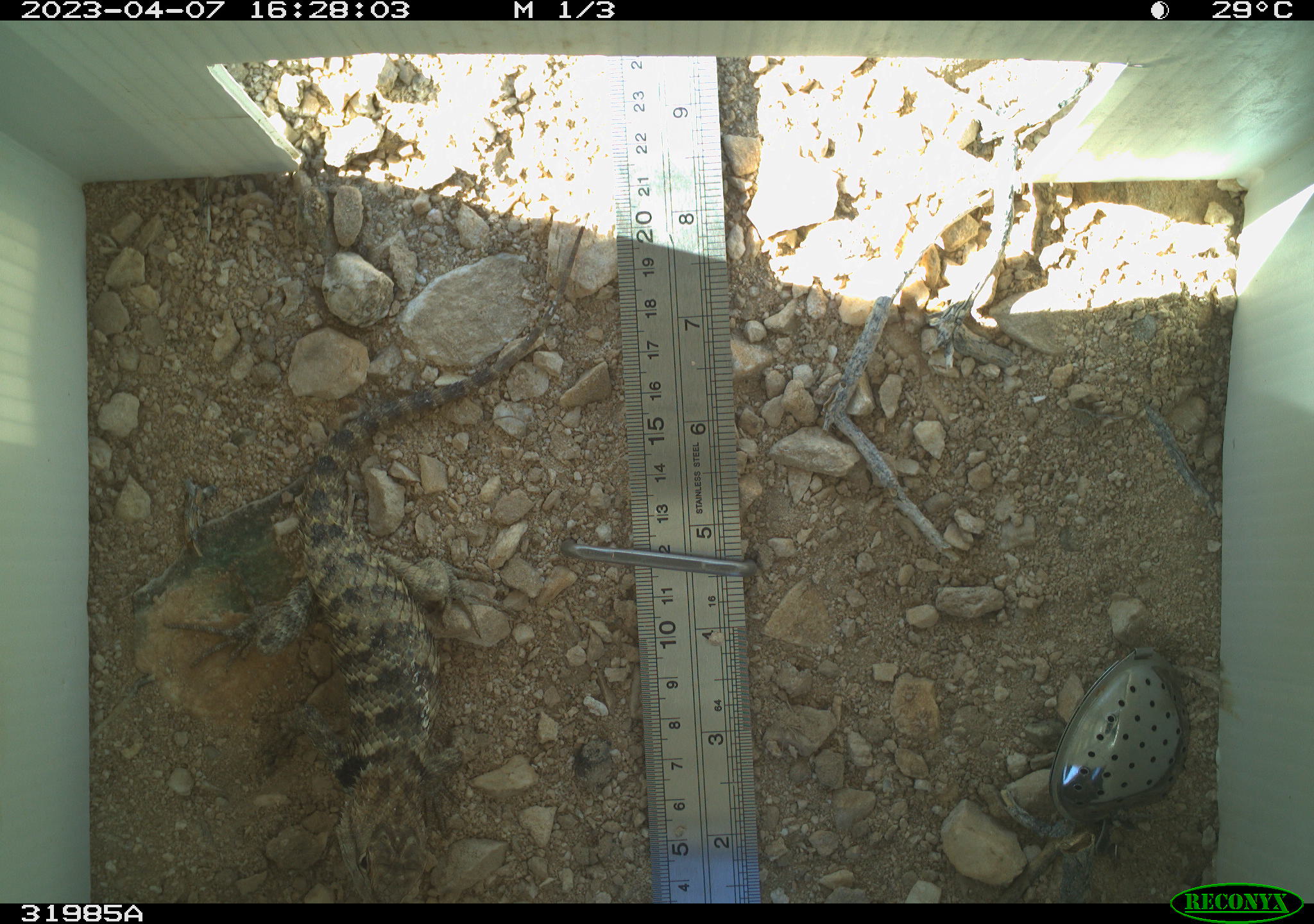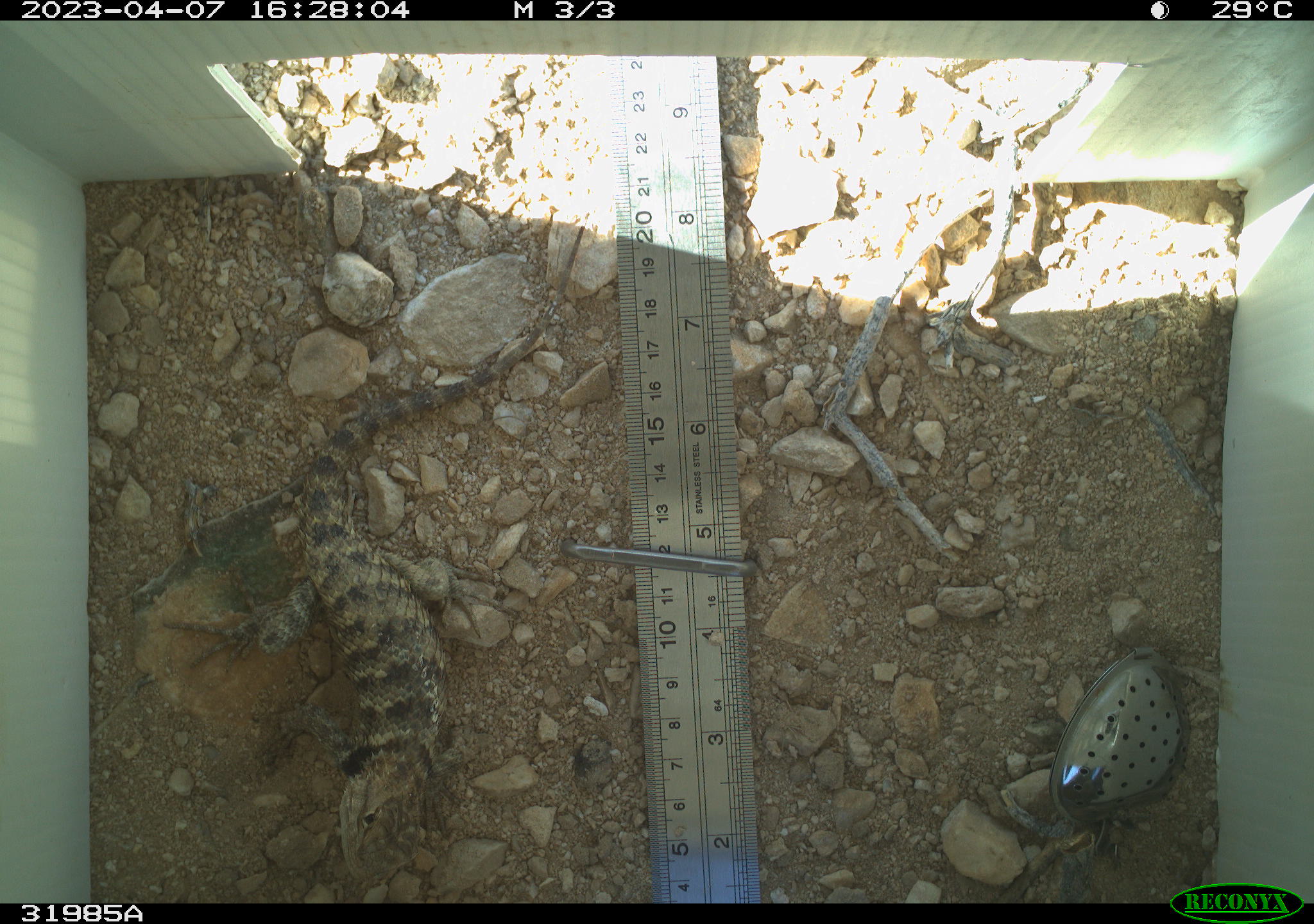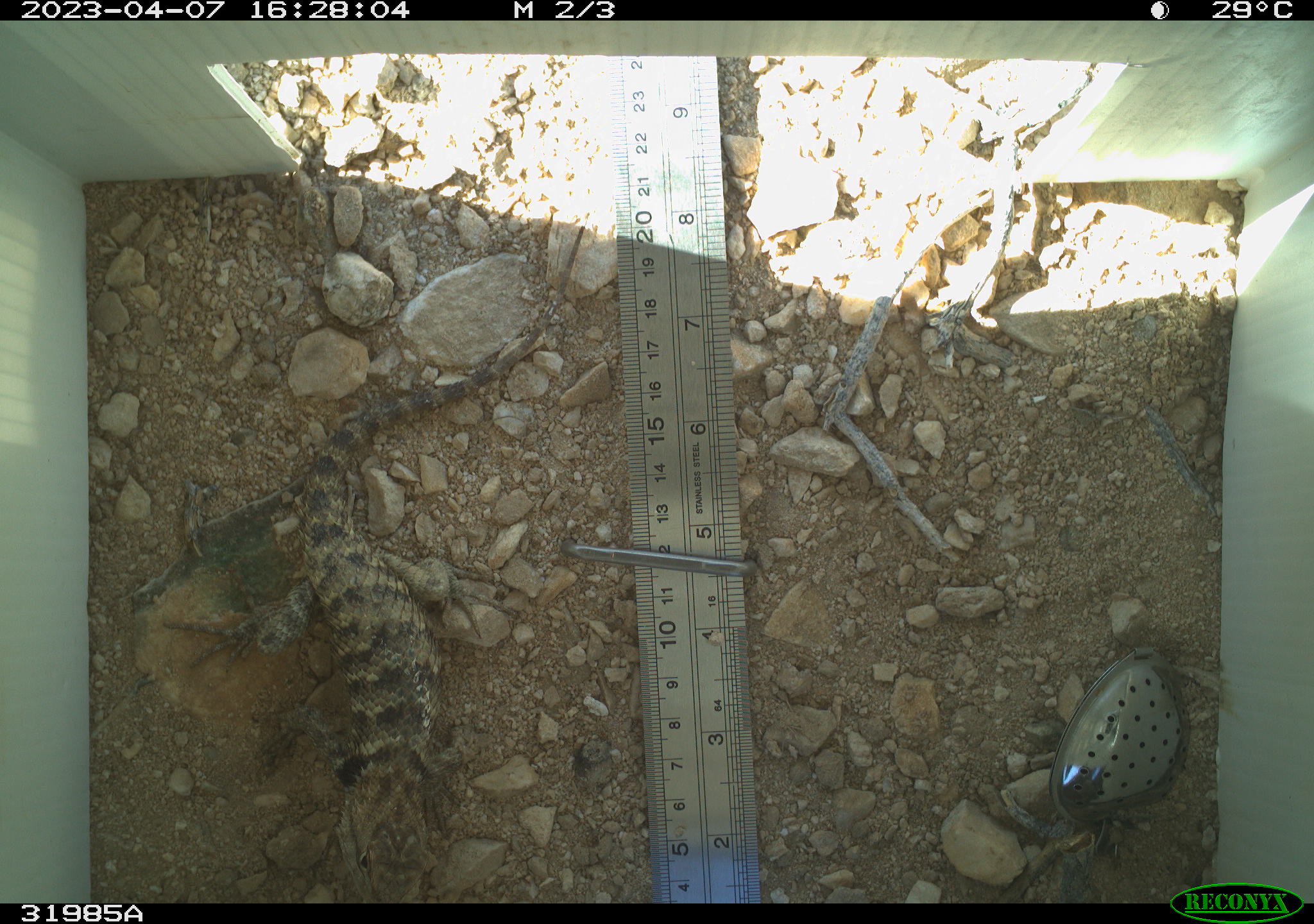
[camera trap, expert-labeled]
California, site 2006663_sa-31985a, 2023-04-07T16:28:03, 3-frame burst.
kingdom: Animalia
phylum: Chordata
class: Reptilia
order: Squamata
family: Phrynosomatidae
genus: Sceloporus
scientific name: Sceloporus uniformis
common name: yellow-backed spiny lizard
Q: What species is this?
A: Yellow-backed spiny lizard (Sceloporus uniformis).